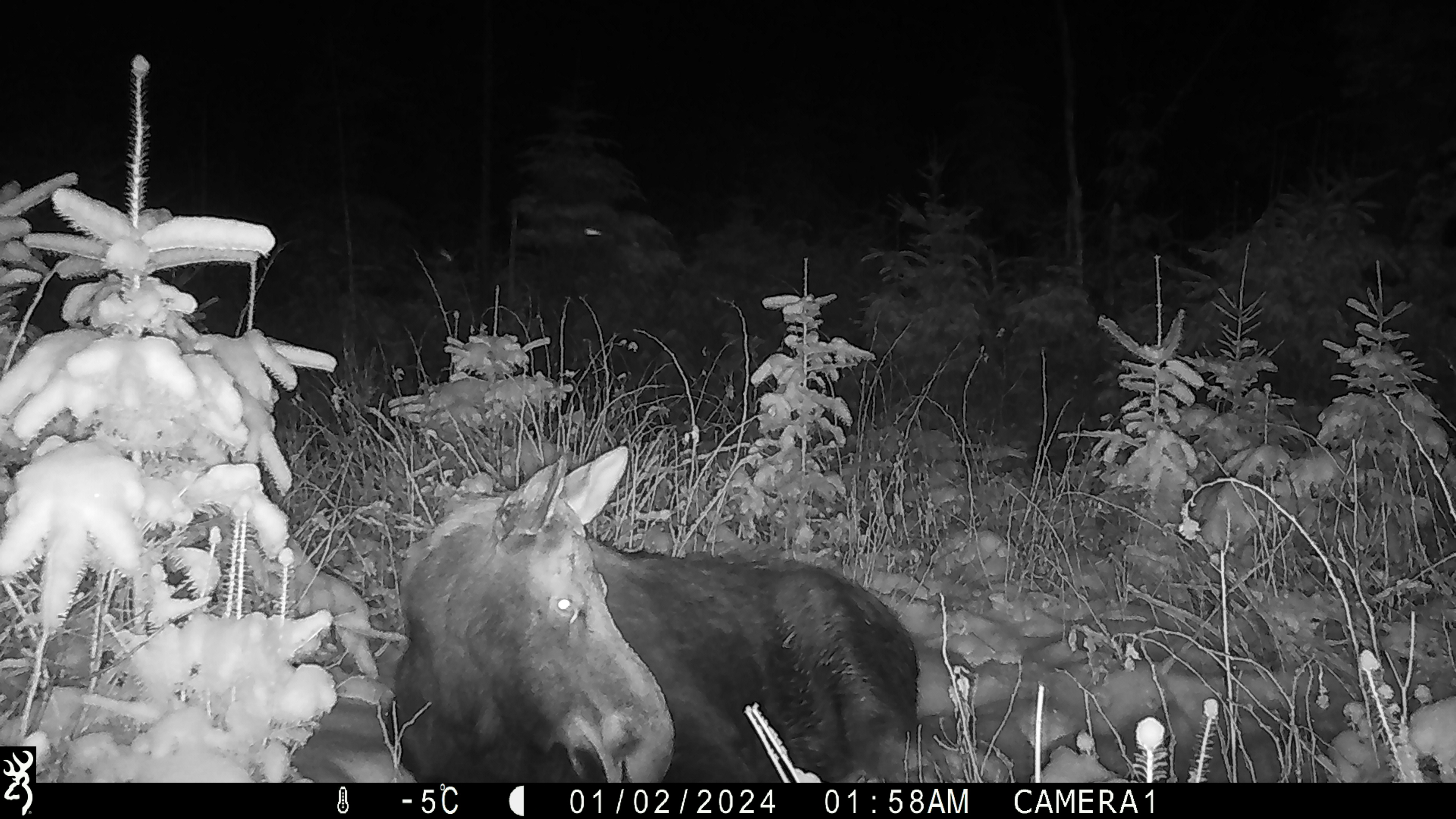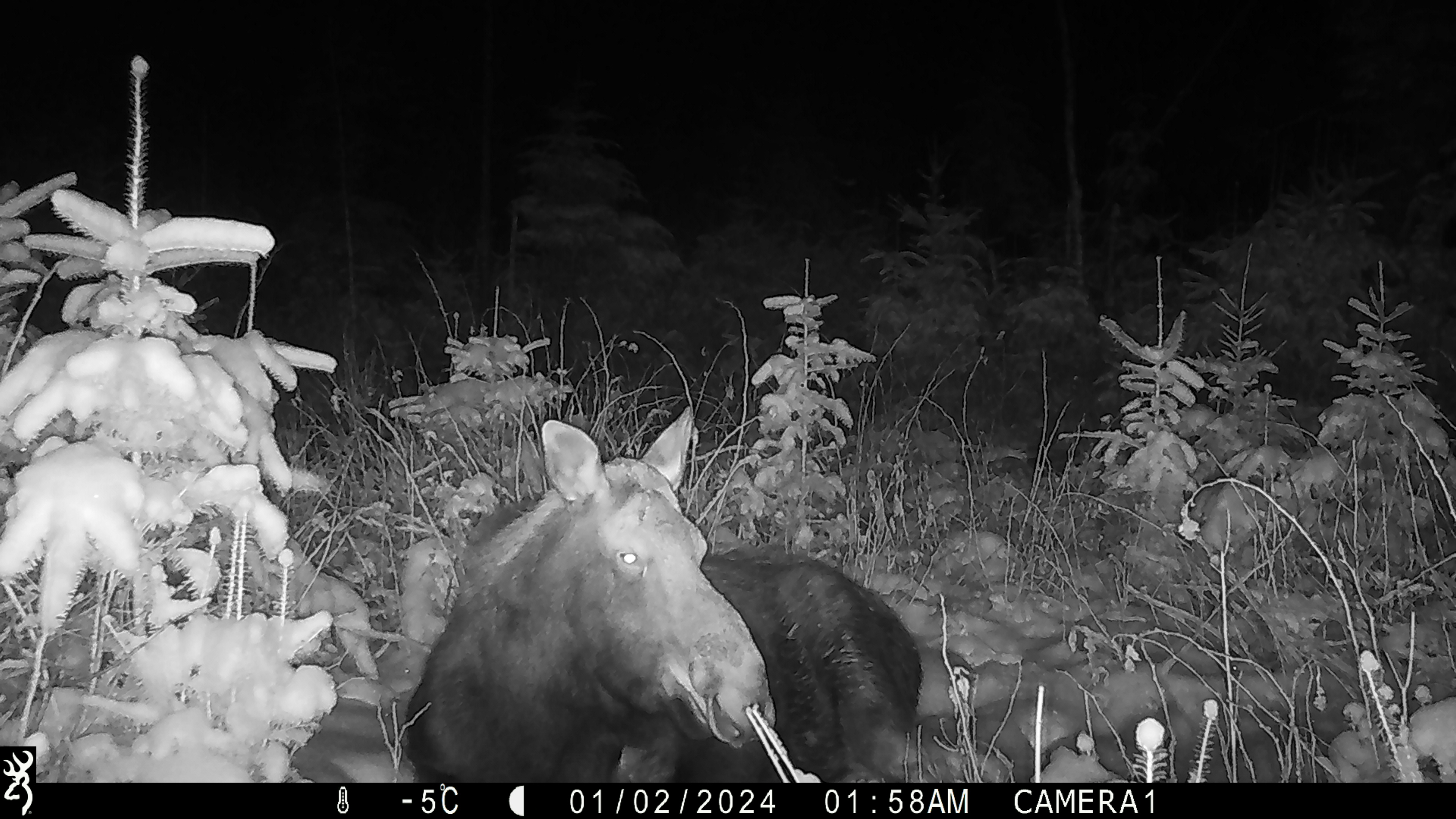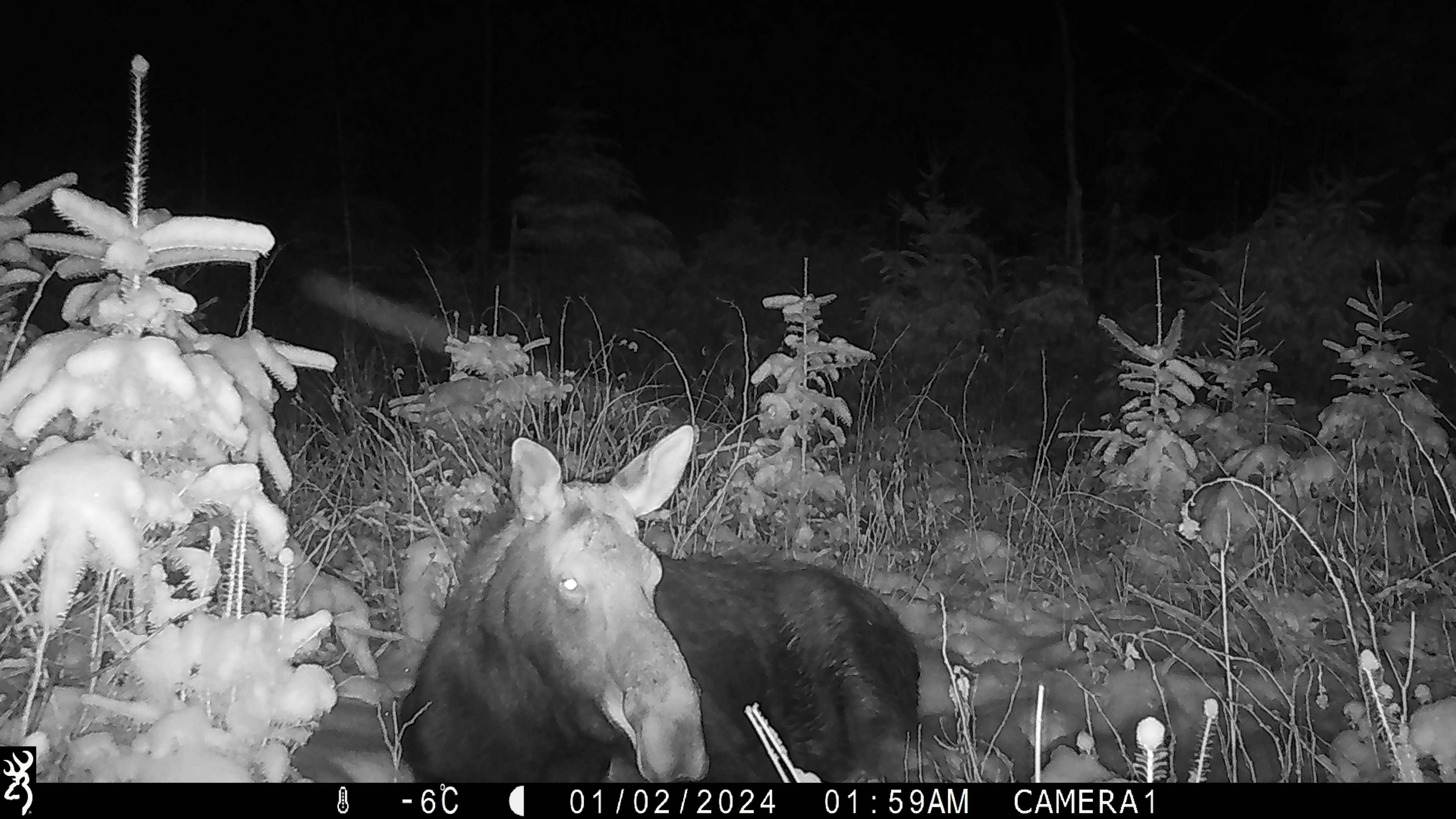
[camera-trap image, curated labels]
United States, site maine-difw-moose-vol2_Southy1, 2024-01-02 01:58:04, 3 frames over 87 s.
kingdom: Animalia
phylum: Chordata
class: Mammalia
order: Artiodactyla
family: Cervidae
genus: Alces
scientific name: Alces alces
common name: moose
Moose (Alces alces).